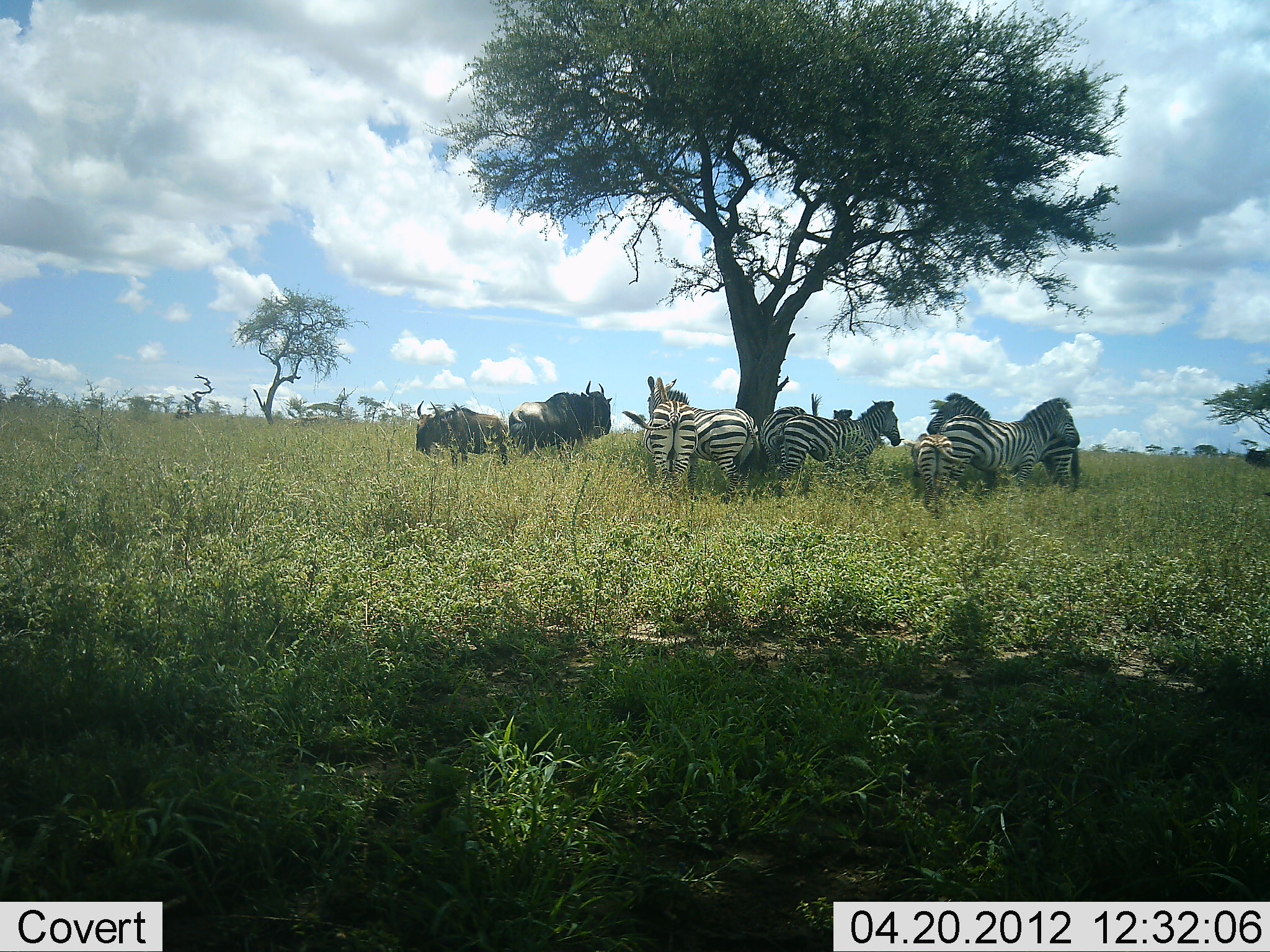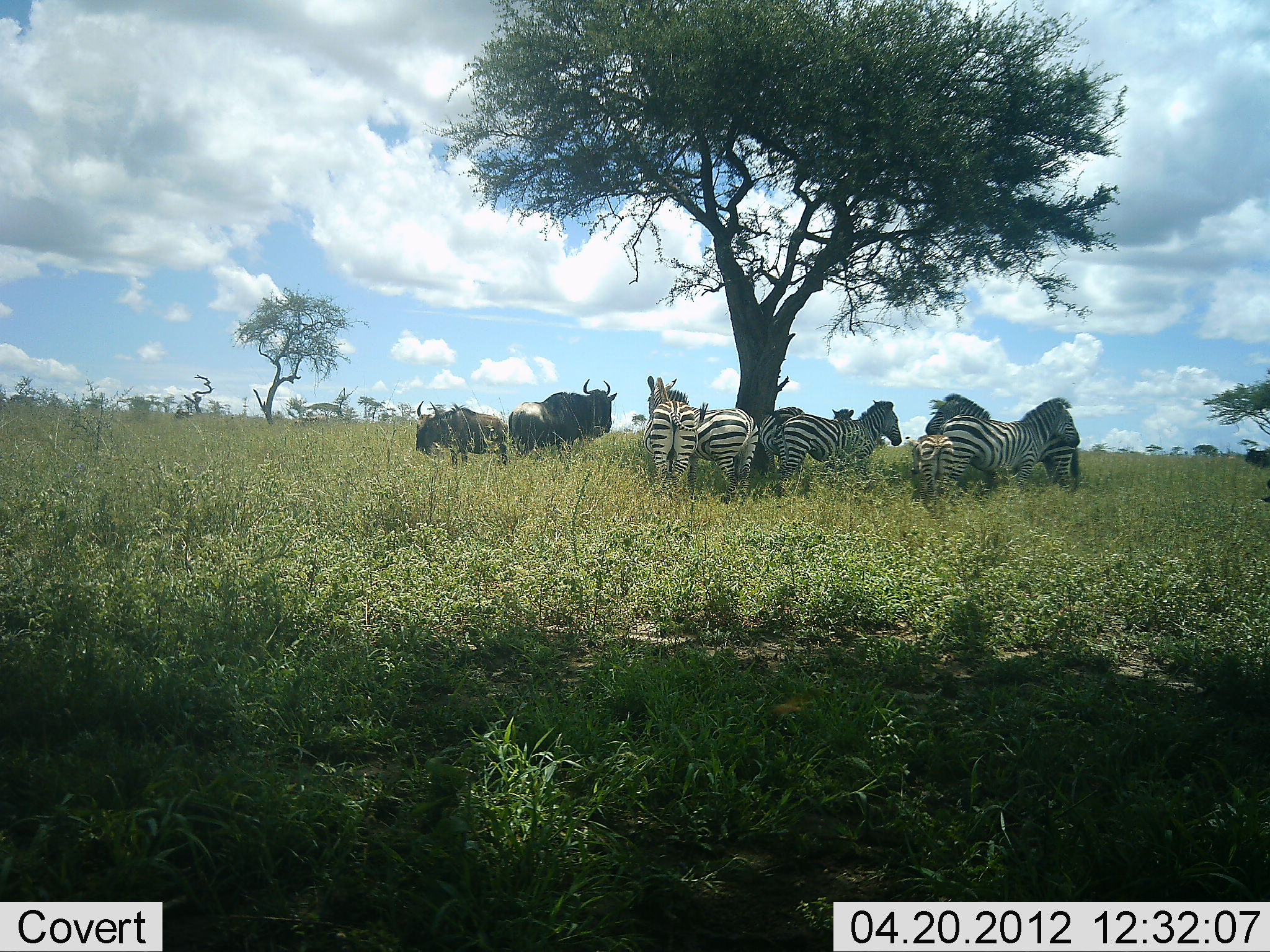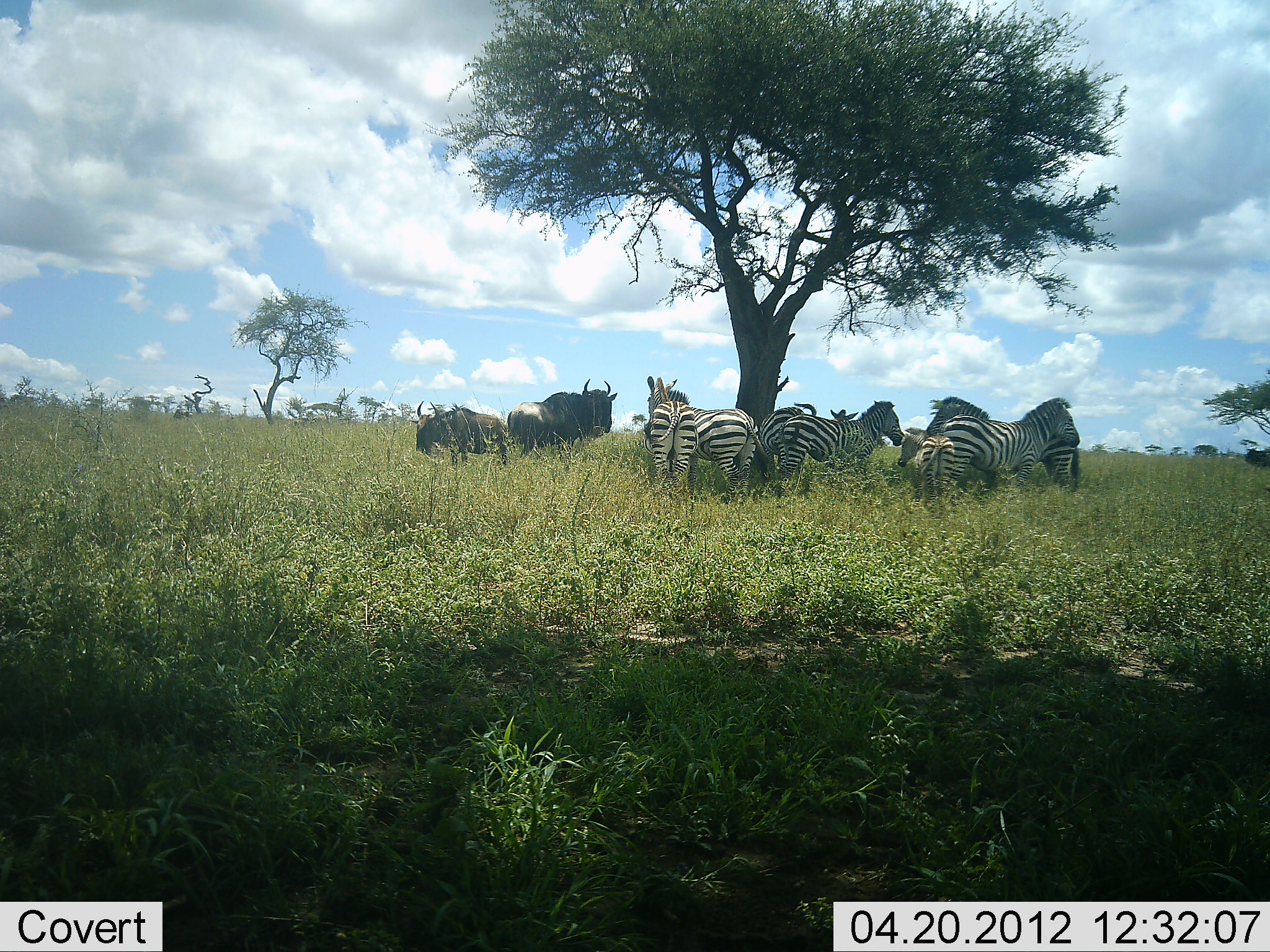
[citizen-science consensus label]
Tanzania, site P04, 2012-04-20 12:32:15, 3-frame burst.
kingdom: Animalia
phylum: Chordata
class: Mammalia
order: Artiodactyla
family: Bovidae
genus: Connochaetes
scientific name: Connochaetes taurinus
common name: blue wildebeest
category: wildebeest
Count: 2.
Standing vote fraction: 100%.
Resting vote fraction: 0%.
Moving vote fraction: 0%.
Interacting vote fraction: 0%.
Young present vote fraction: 0%.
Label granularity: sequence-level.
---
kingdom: Animalia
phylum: Chordata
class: Mammalia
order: Perissodactyla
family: Equidae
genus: Equus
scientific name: Equus quagga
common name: plains zebra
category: zebra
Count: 7.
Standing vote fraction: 100%.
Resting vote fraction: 0%.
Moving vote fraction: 0%.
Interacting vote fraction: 0%.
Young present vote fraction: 36%.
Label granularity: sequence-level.